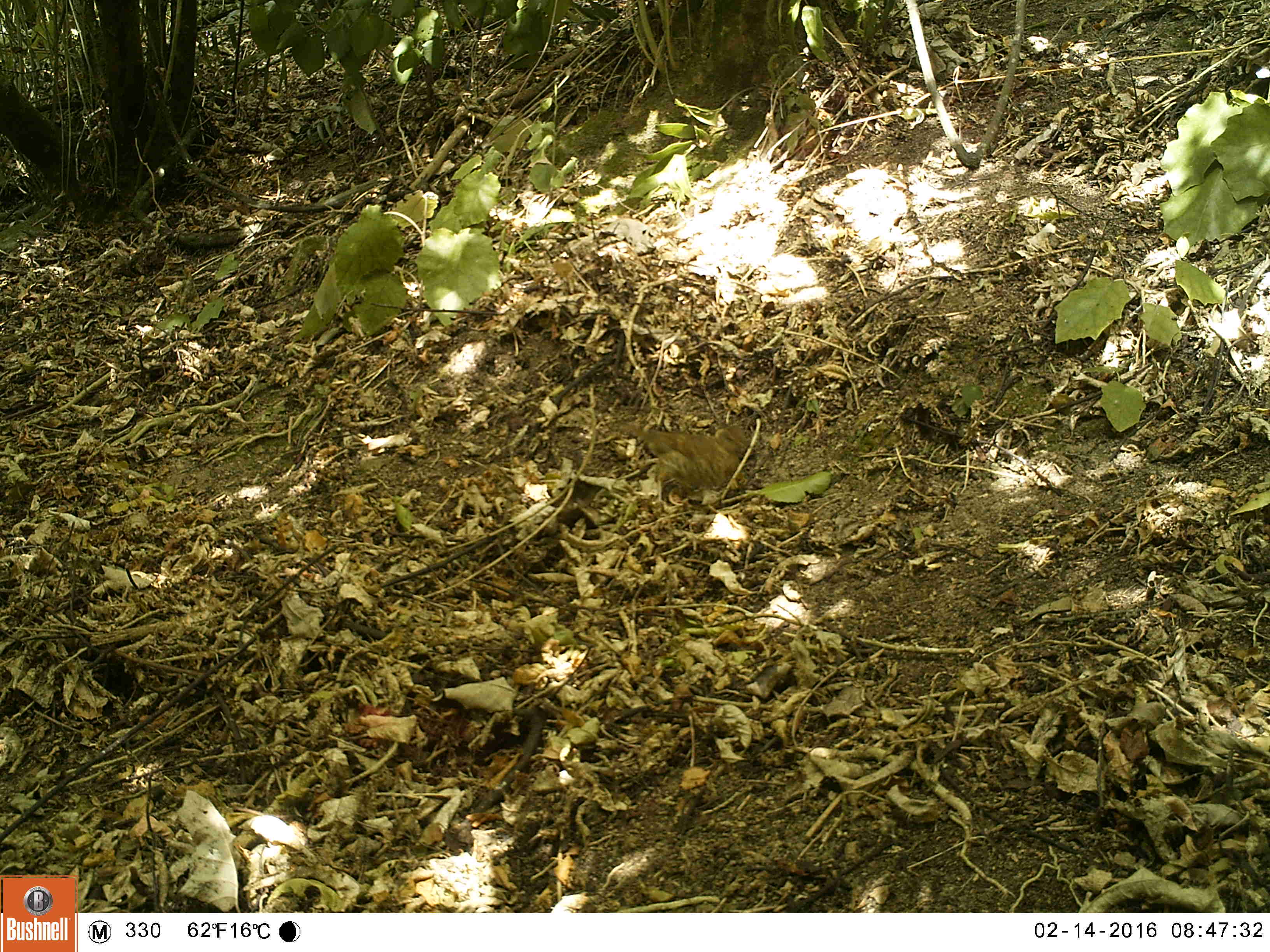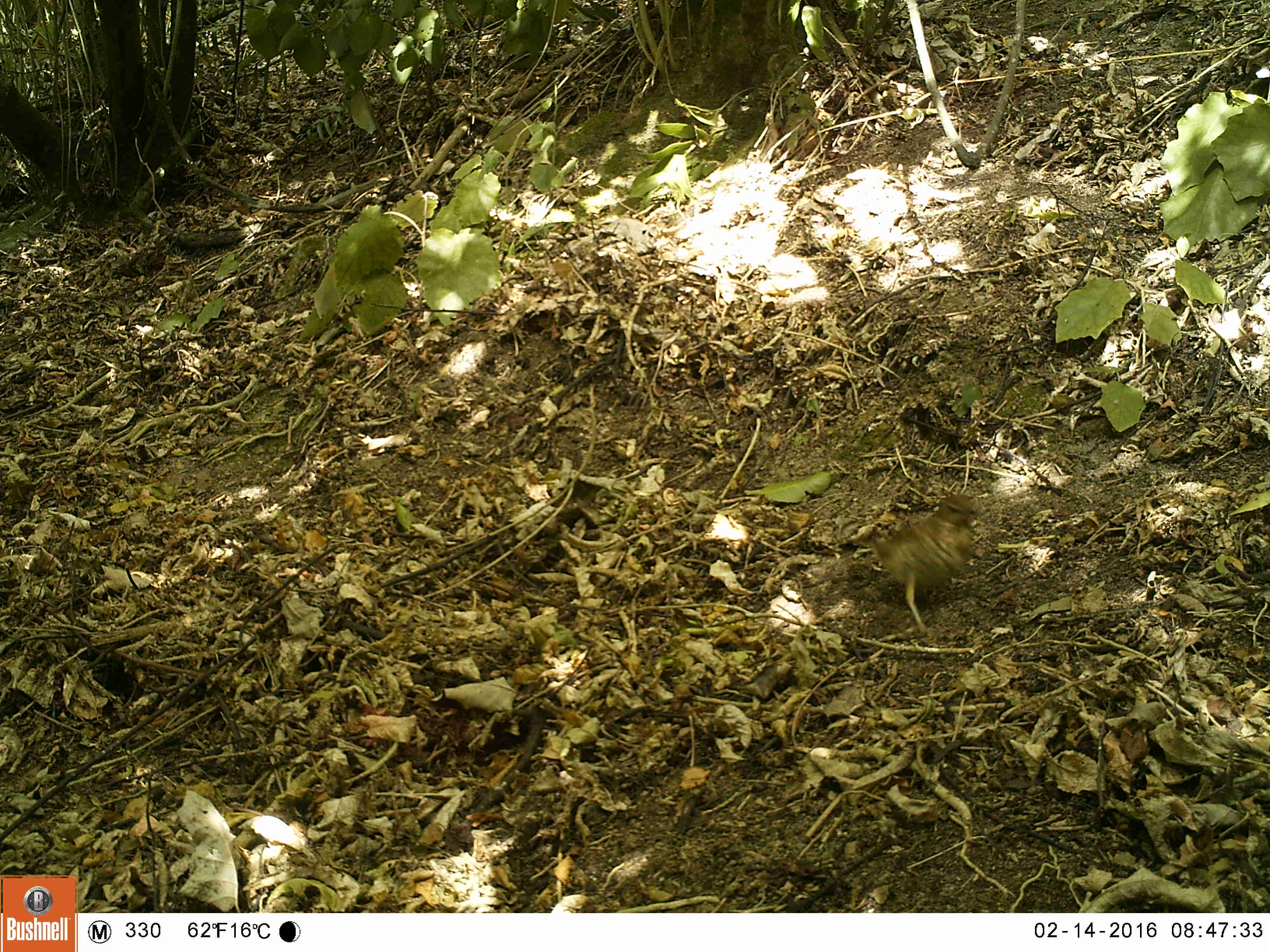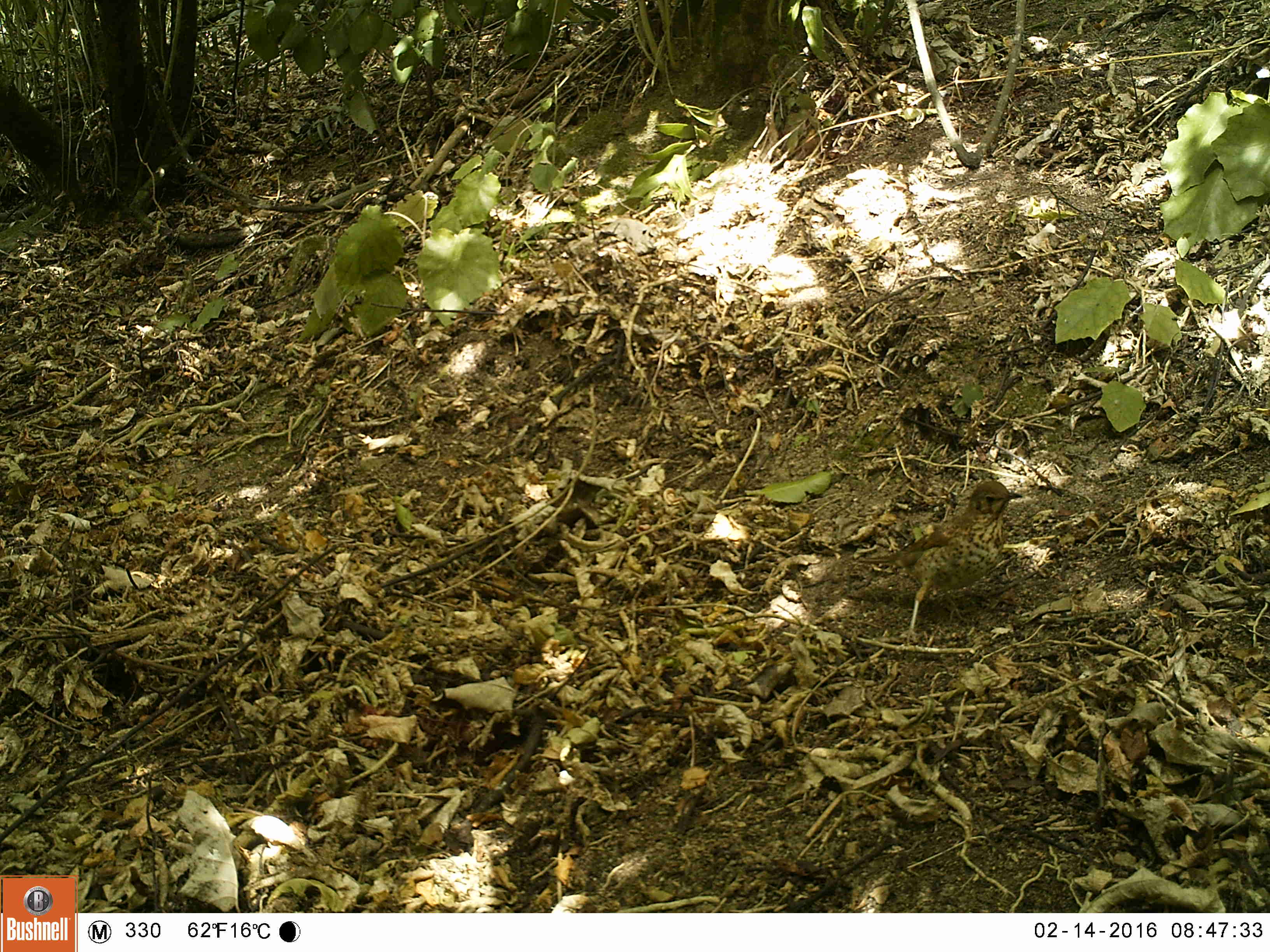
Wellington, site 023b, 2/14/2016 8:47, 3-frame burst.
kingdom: Animalia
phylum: Chordata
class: Aves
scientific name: Aves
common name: bird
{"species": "bird (Aves)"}